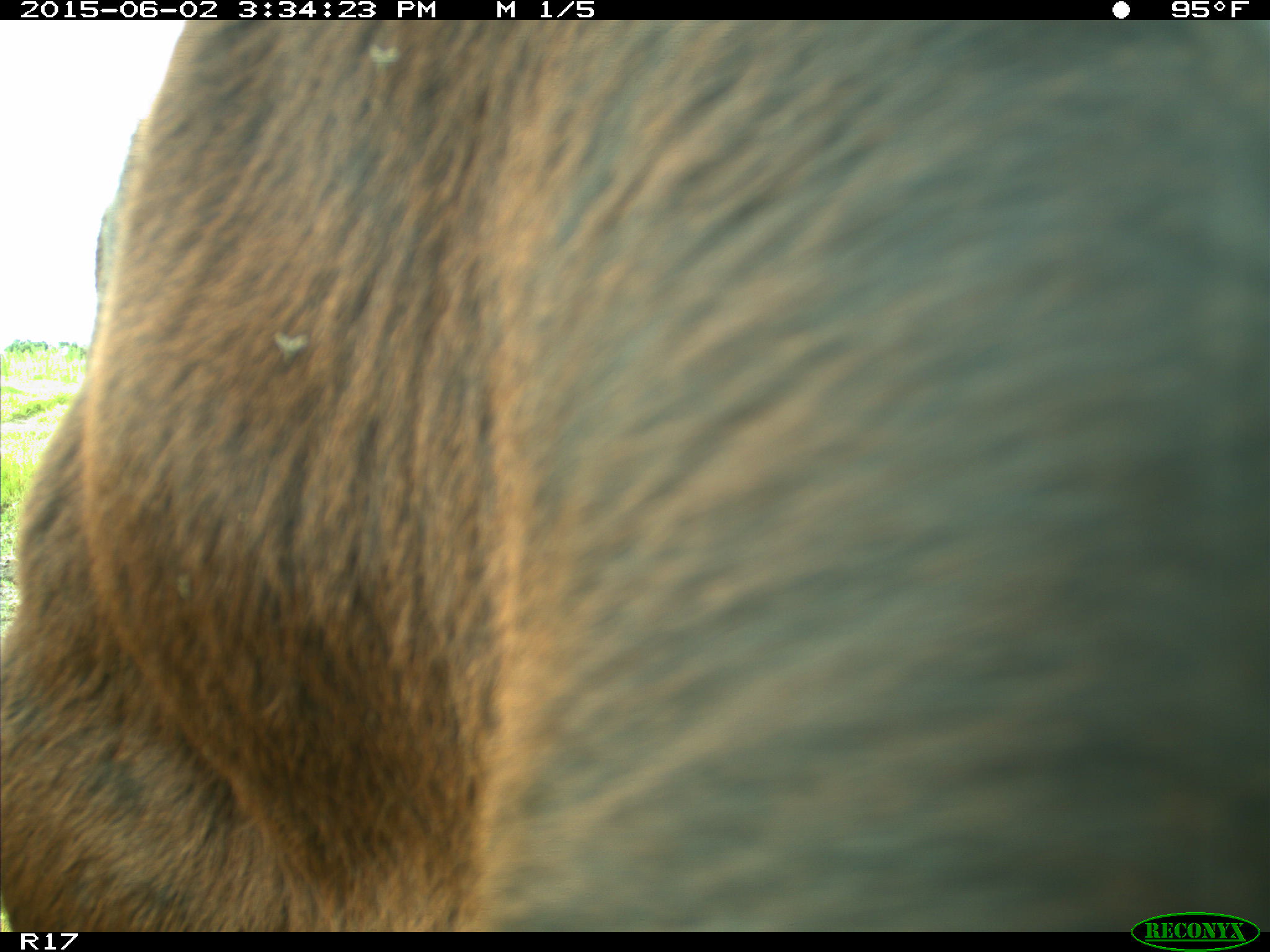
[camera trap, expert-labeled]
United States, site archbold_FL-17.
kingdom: Animalia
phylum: Chordata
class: Mammalia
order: Artiodactyla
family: Bovidae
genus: Bos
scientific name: Bos taurus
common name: domestic cow